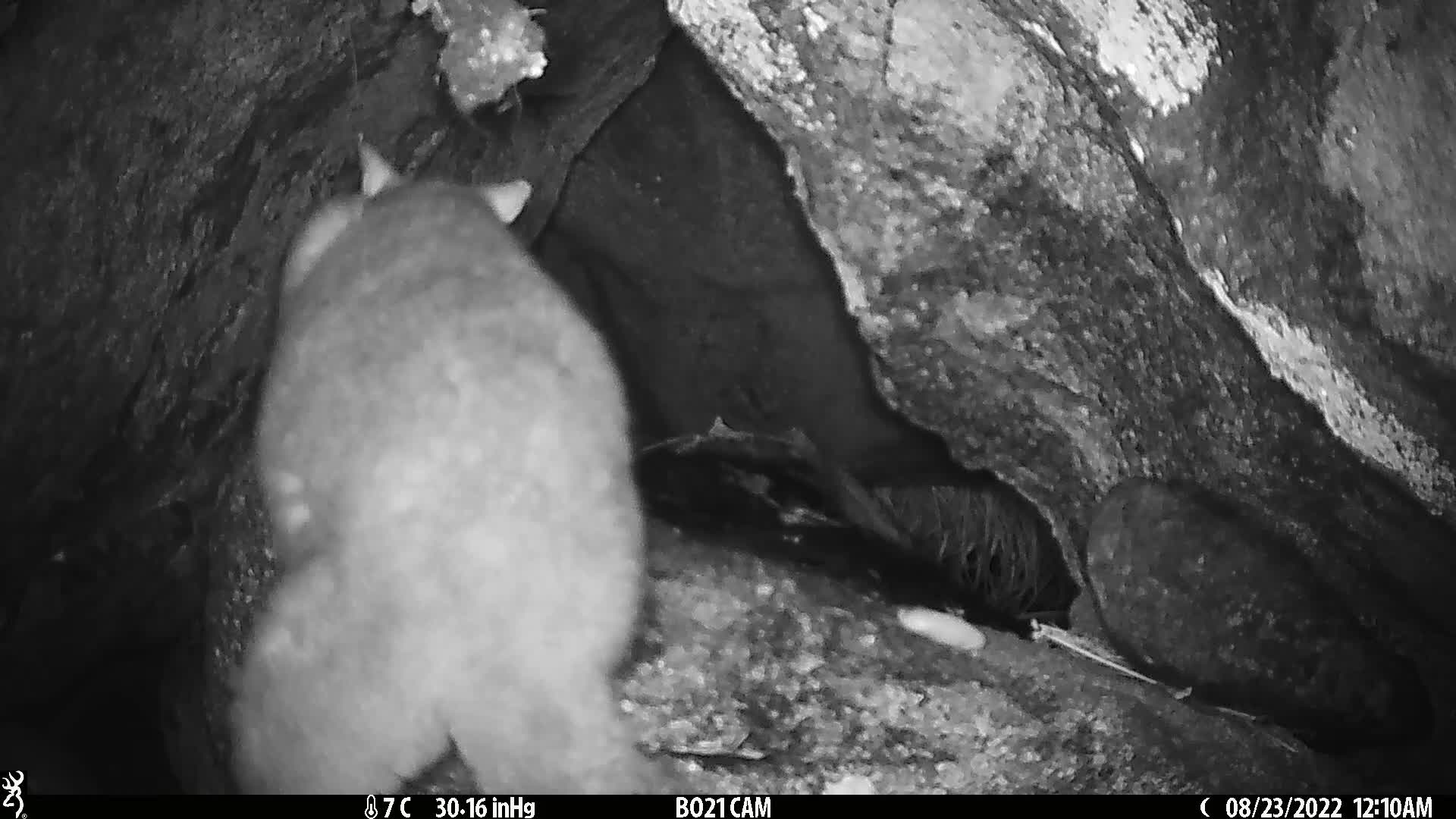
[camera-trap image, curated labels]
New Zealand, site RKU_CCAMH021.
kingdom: Animalia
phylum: Chordata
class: Mammalia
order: Diprotodontia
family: Phalangeridae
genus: Trichosurus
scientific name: Trichosurus vulpecula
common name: common brushtail possum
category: possum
Possum (common brushtail possum) (Trichosurus vulpecula).